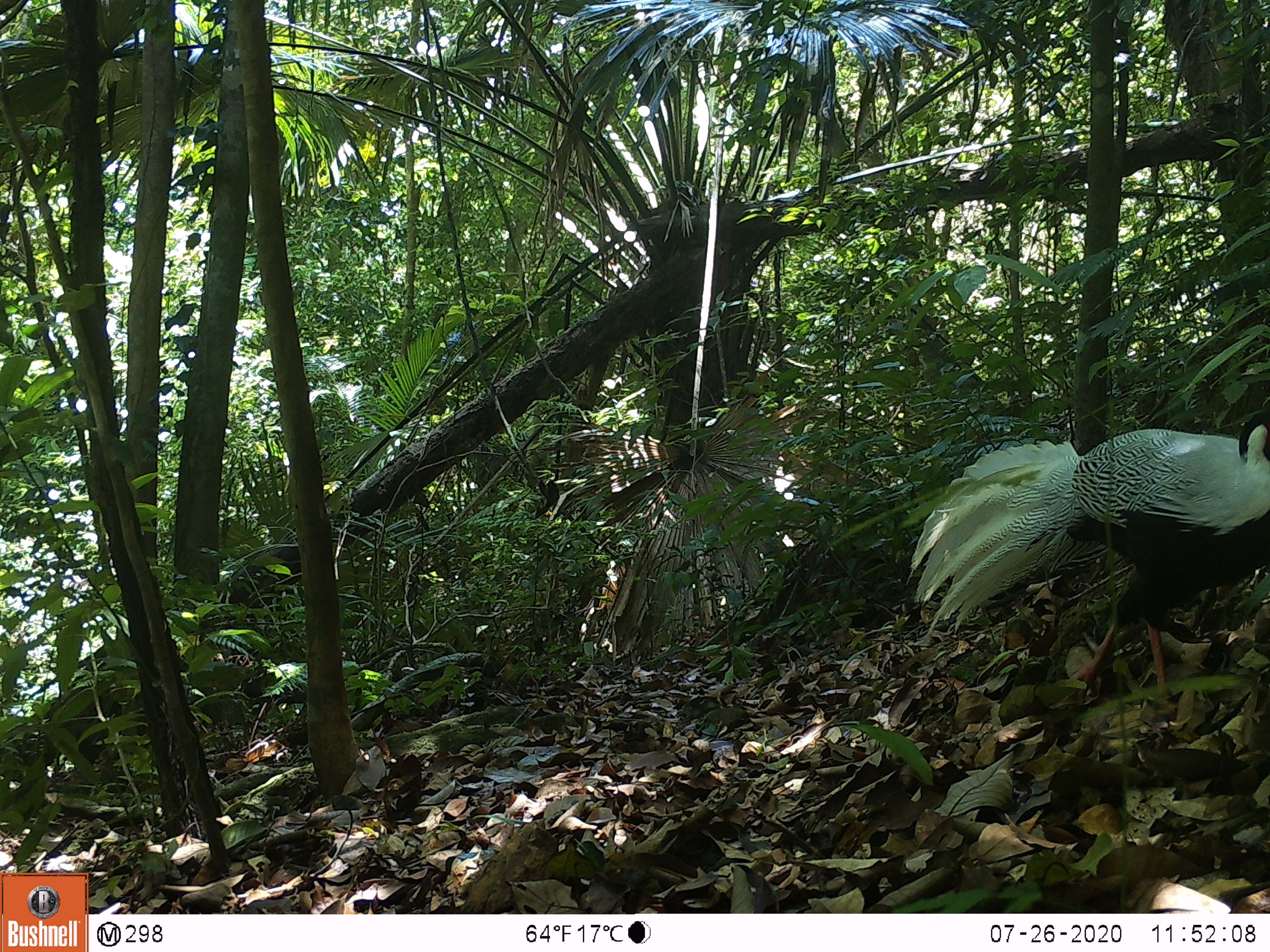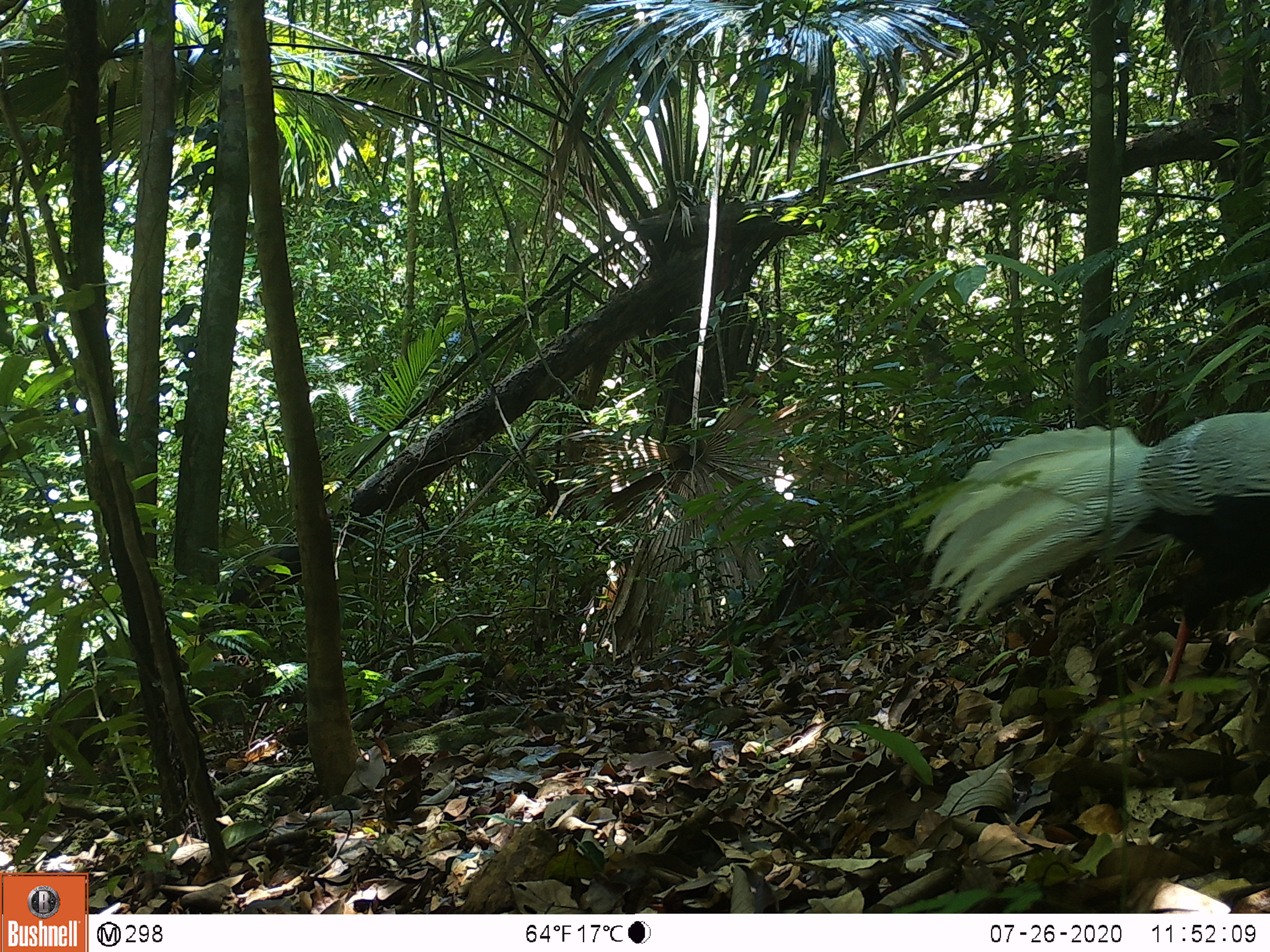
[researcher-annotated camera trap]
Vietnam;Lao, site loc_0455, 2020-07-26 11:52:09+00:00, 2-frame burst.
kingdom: Animalia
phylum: Chordata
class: Aves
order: Galliformes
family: Phasianidae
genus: Lophura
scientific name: Lophura nycthemera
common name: silver pheasant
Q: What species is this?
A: Silver pheasant (Lophura nycthemera).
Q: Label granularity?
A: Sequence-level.